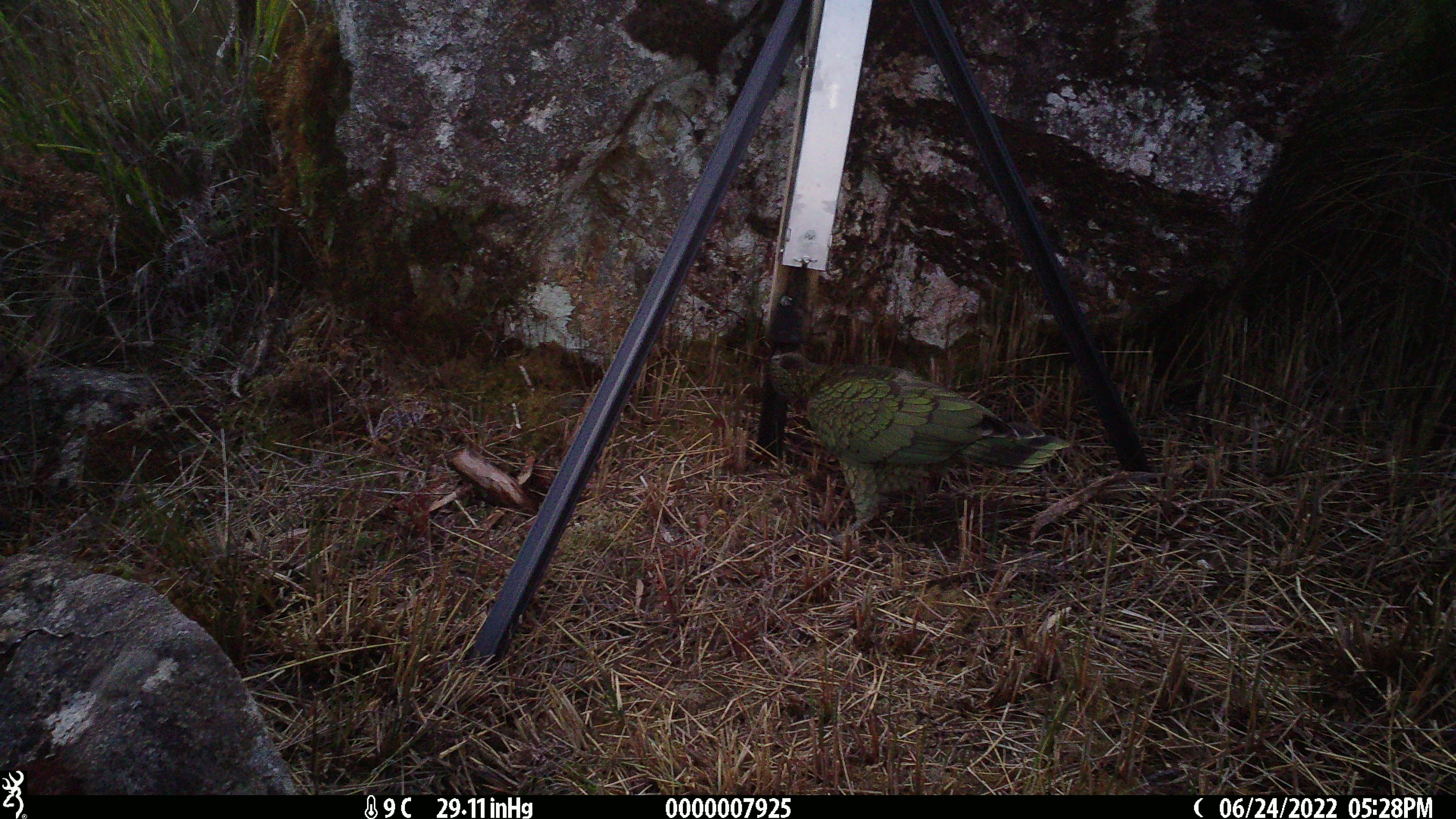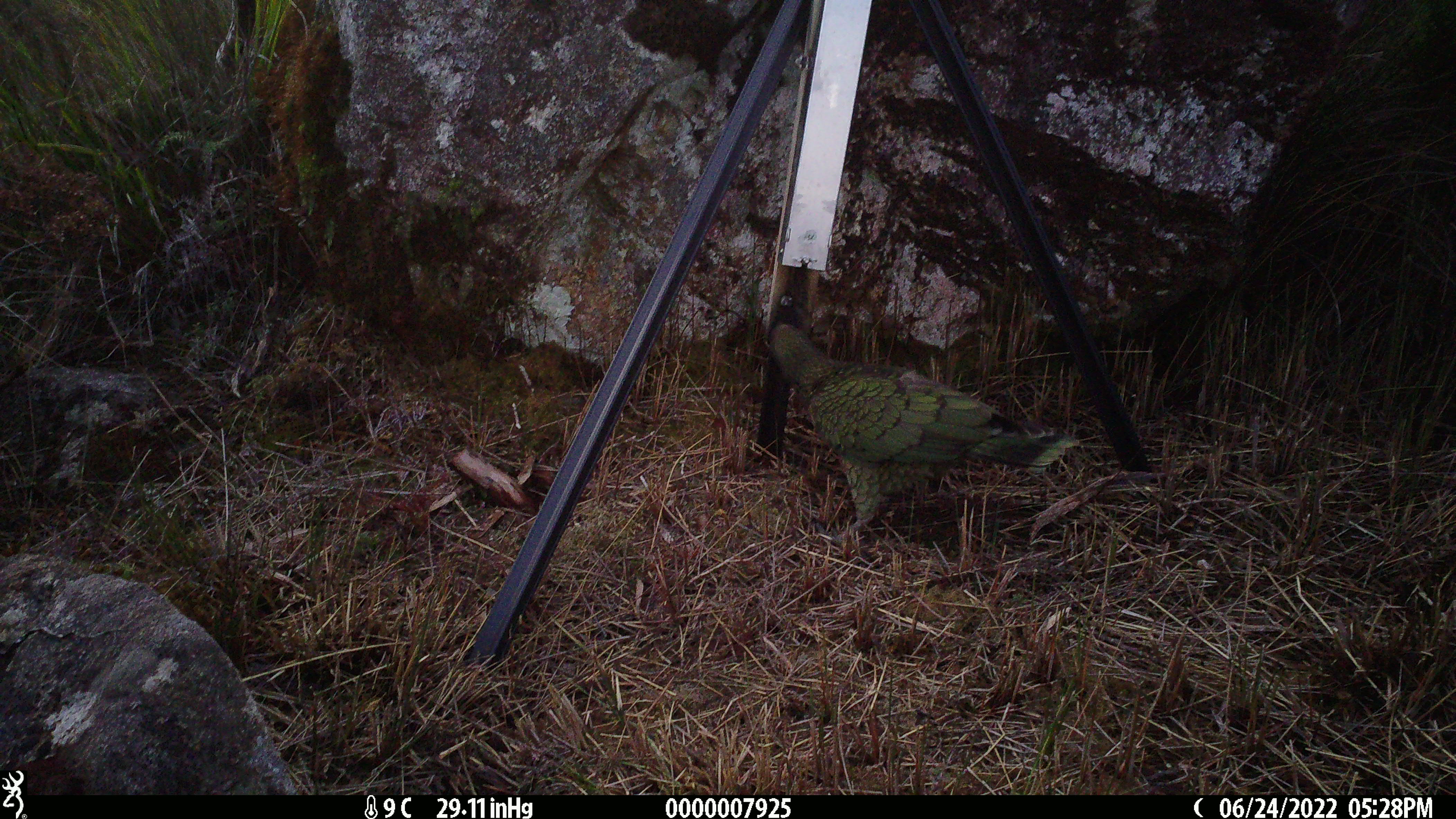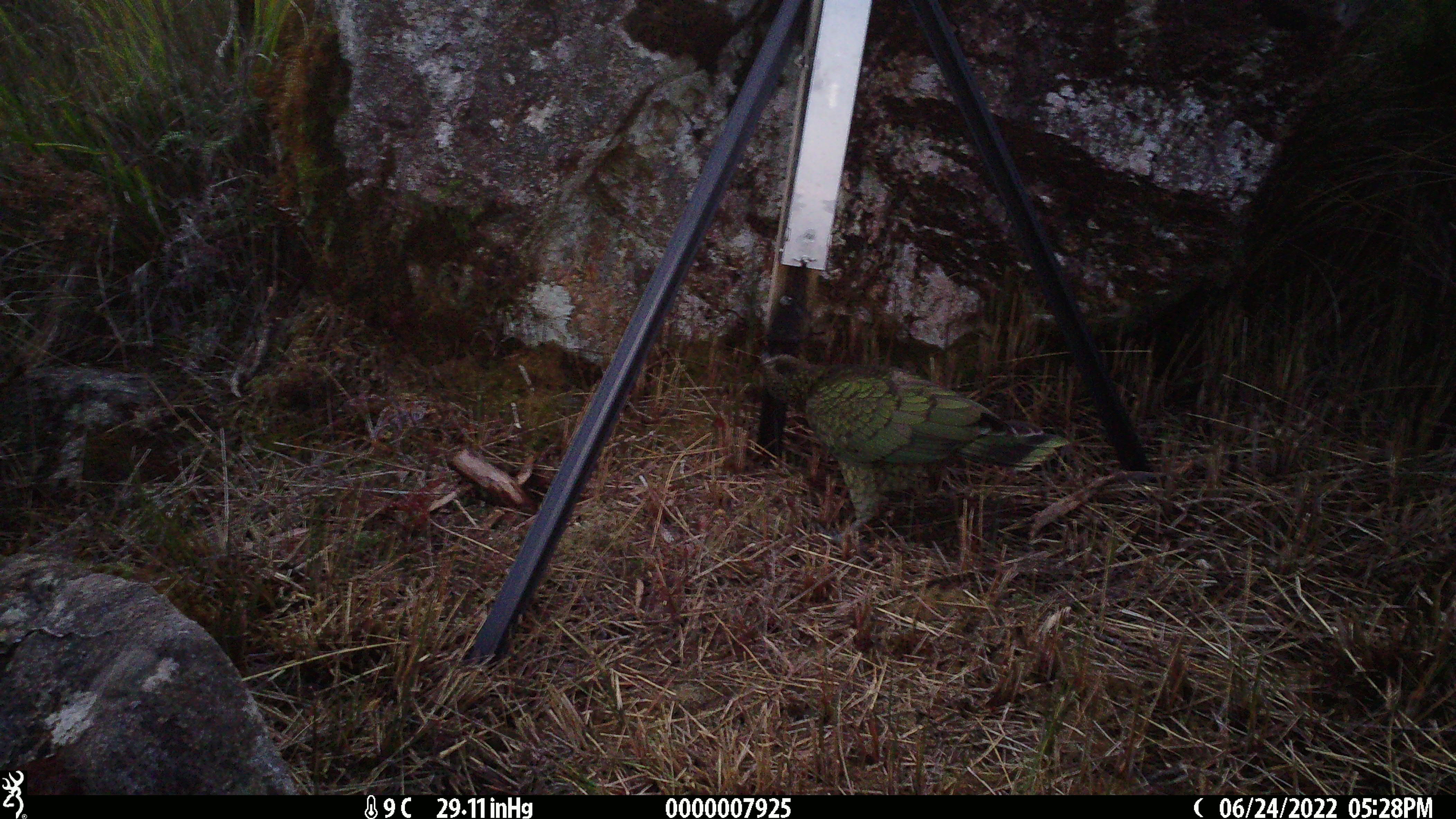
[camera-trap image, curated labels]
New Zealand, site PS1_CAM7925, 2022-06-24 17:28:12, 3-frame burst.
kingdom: Animalia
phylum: Chordata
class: Aves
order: Psittaciformes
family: Strigopidae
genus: Nestor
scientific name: Nestor notabilis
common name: kea